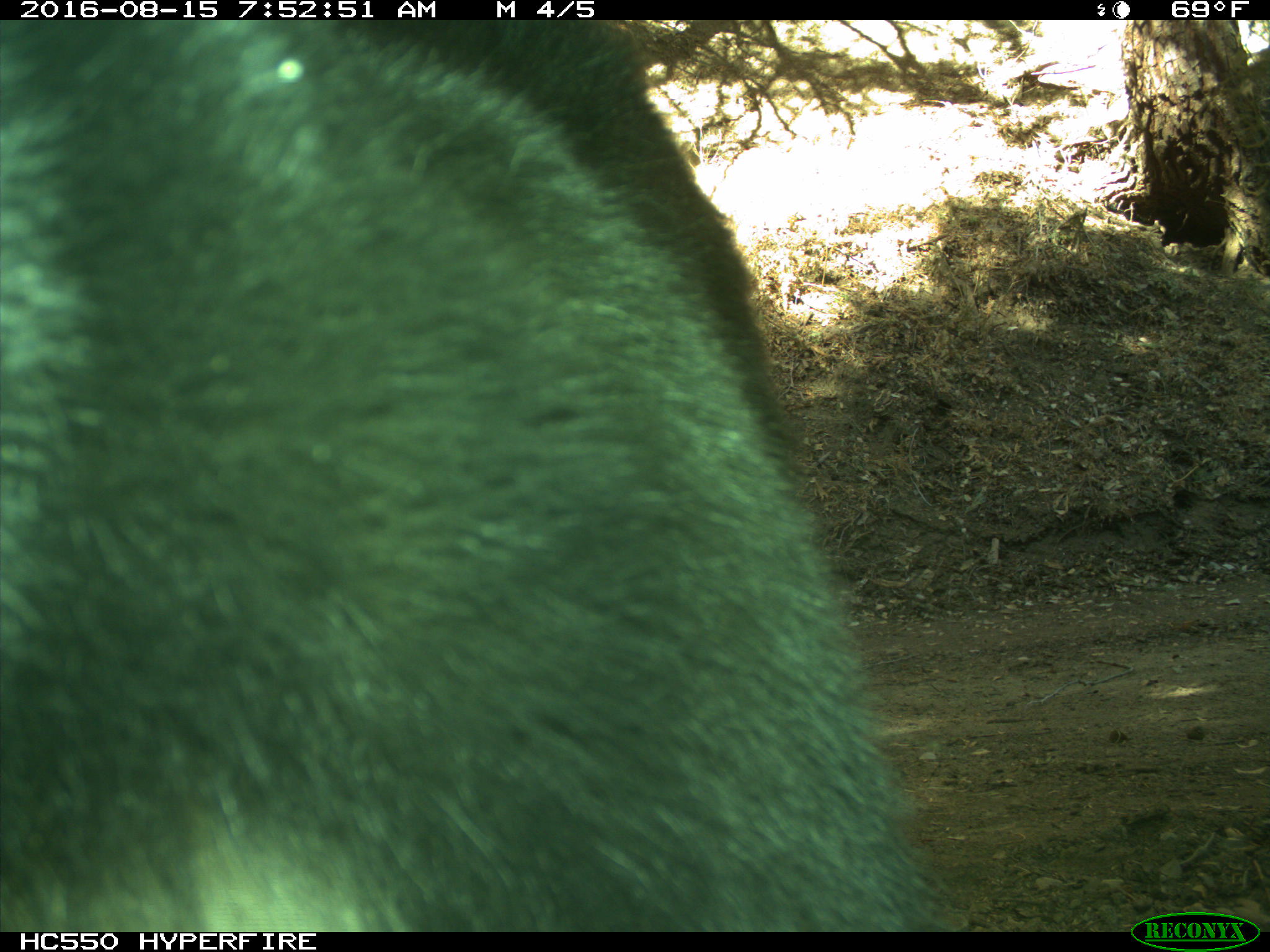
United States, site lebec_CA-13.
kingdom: Animalia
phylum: Chordata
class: Mammalia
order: Carnivora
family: Ursidae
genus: Ursus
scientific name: Ursus americanus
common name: american black bear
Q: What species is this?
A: Ursus americanus (american black bear).